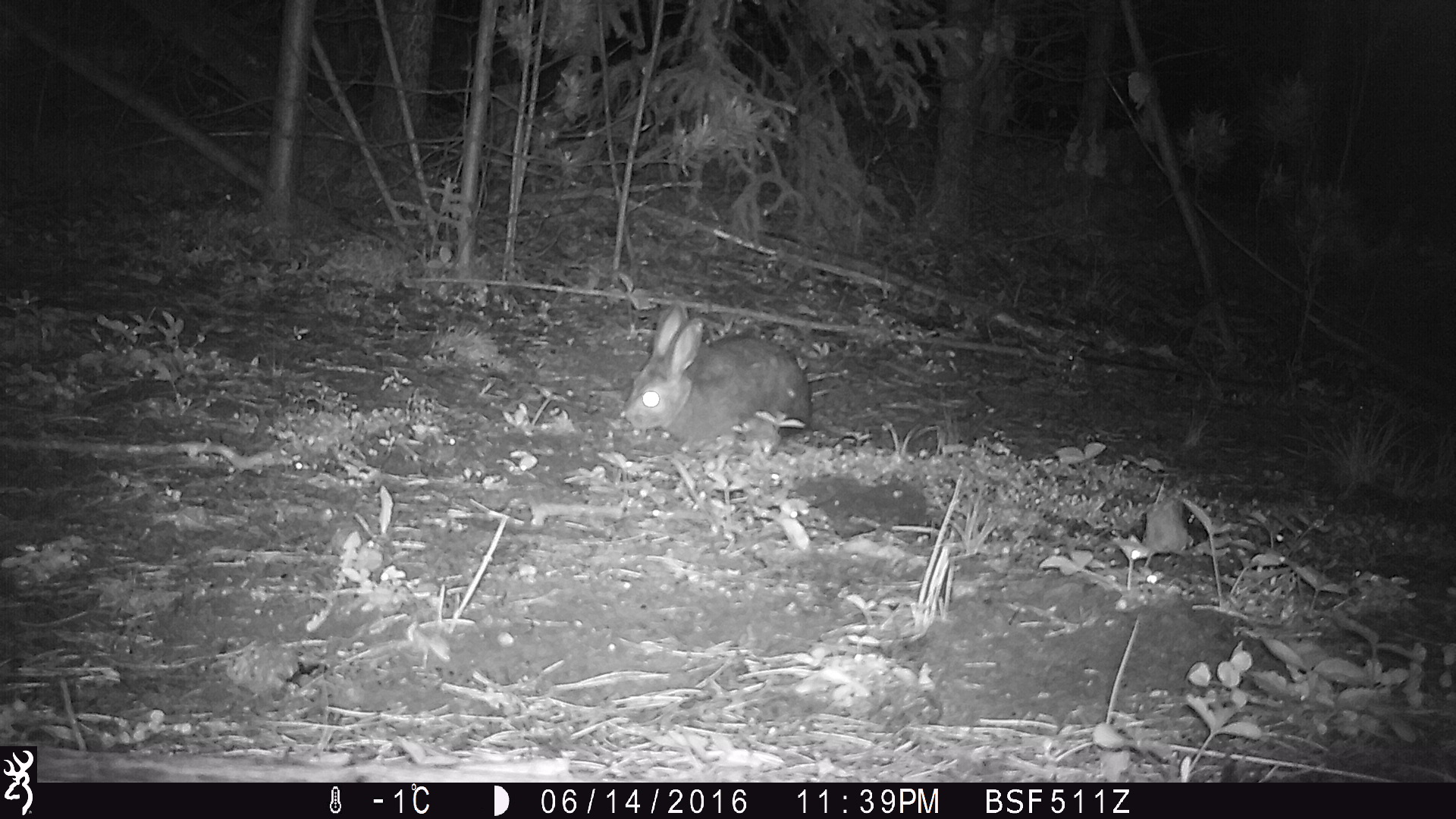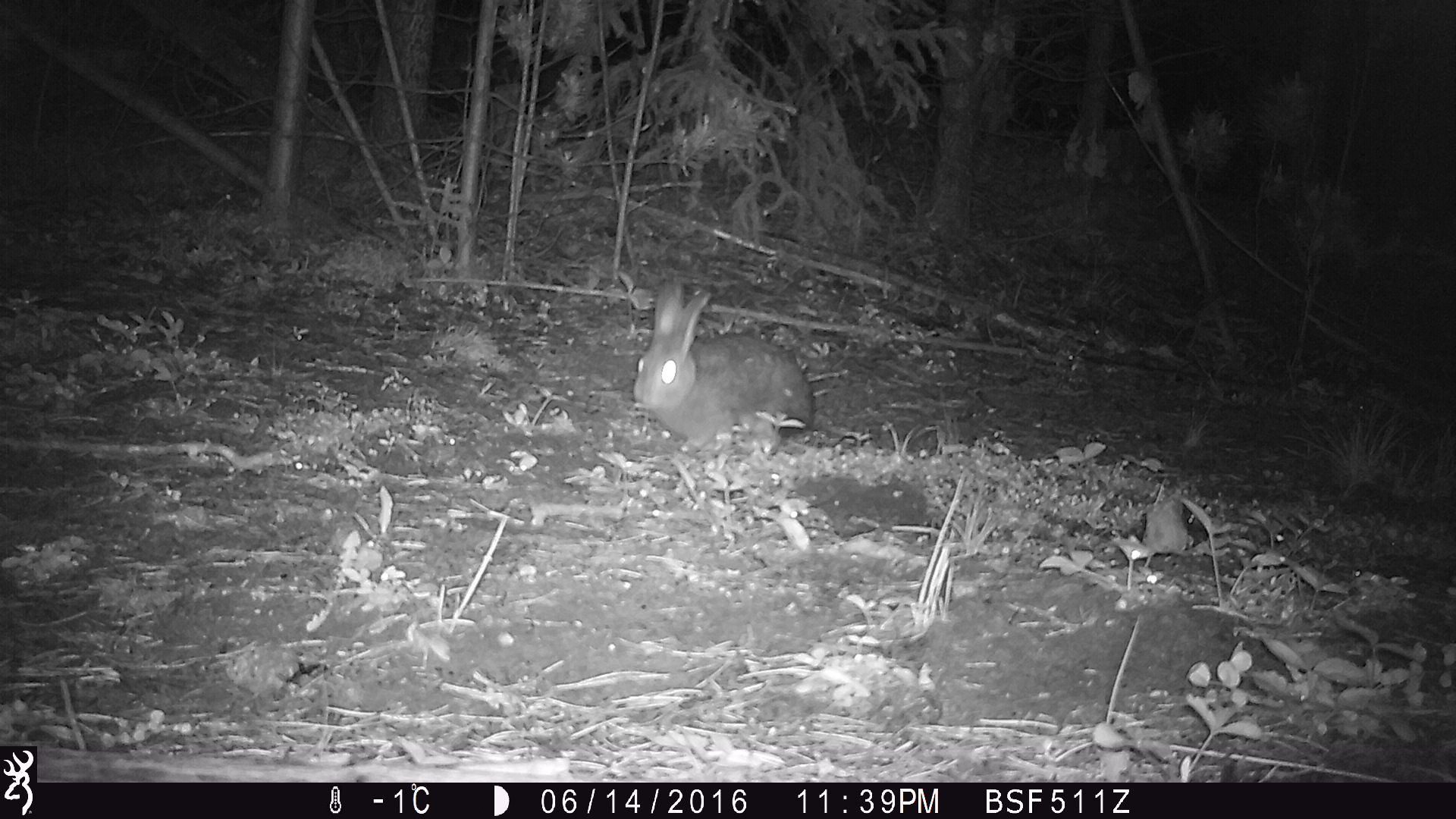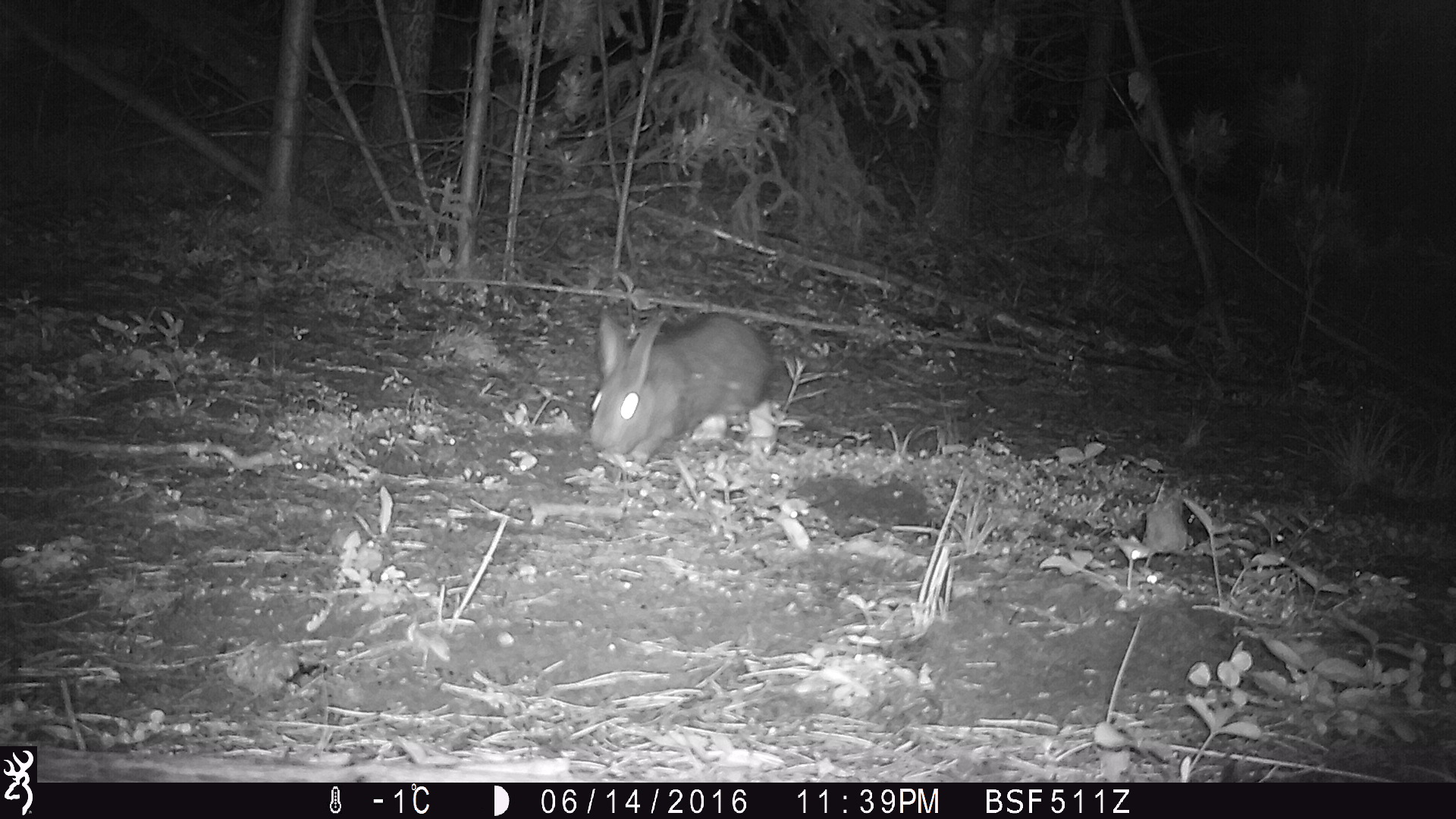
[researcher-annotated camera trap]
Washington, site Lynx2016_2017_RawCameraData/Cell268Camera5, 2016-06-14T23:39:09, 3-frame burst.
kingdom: Animalia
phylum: Chordata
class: Mammalia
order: Lagomorpha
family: Leporidae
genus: Lepus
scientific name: Lepus americanus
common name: snowshoe hare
Lepus americanus (snowshoe hare). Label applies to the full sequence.